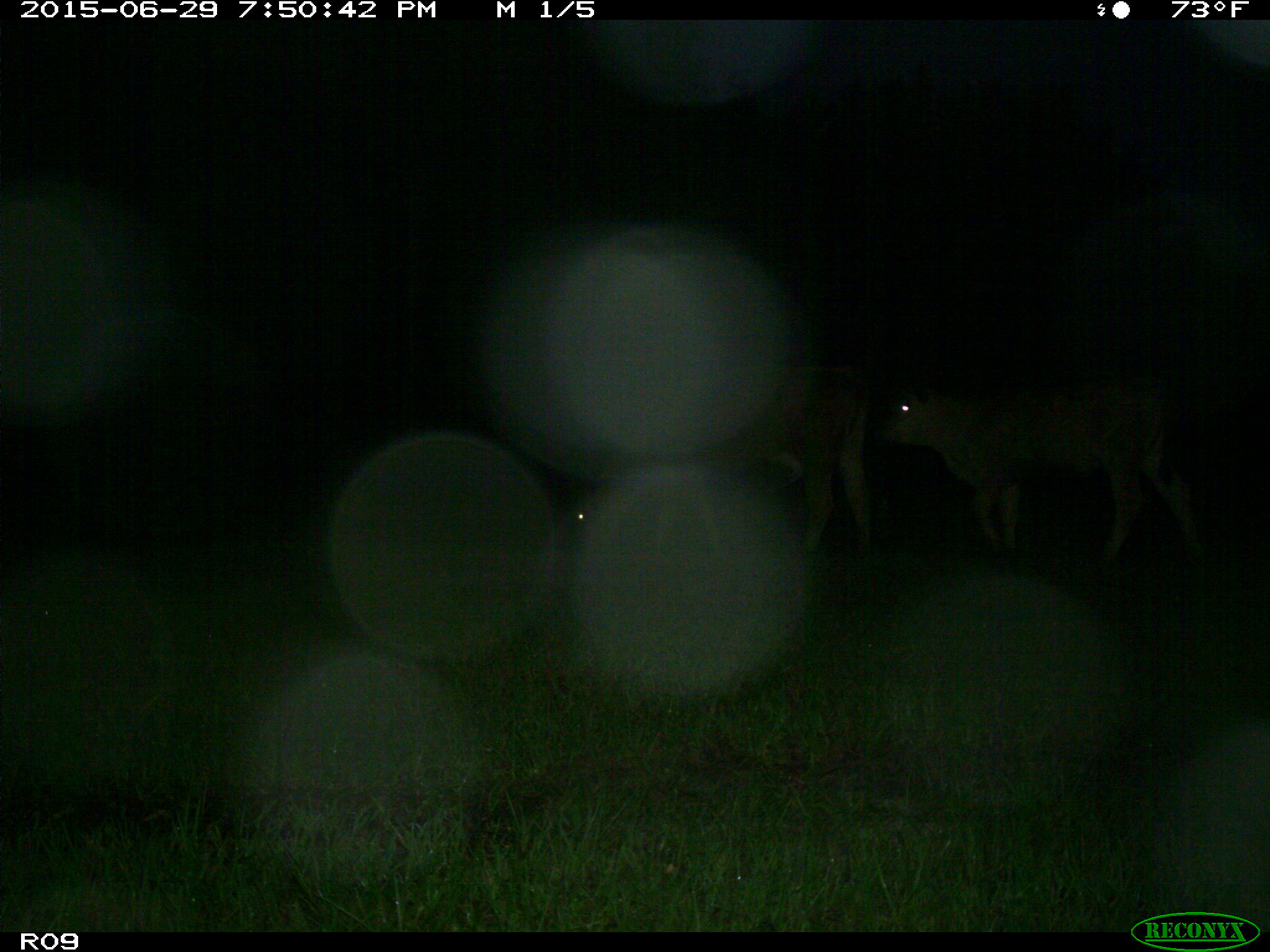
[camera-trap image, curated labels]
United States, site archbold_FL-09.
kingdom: Animalia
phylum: Chordata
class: Mammalia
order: Artiodactyla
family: Bovidae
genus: Bos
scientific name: Bos taurus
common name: domestic cow